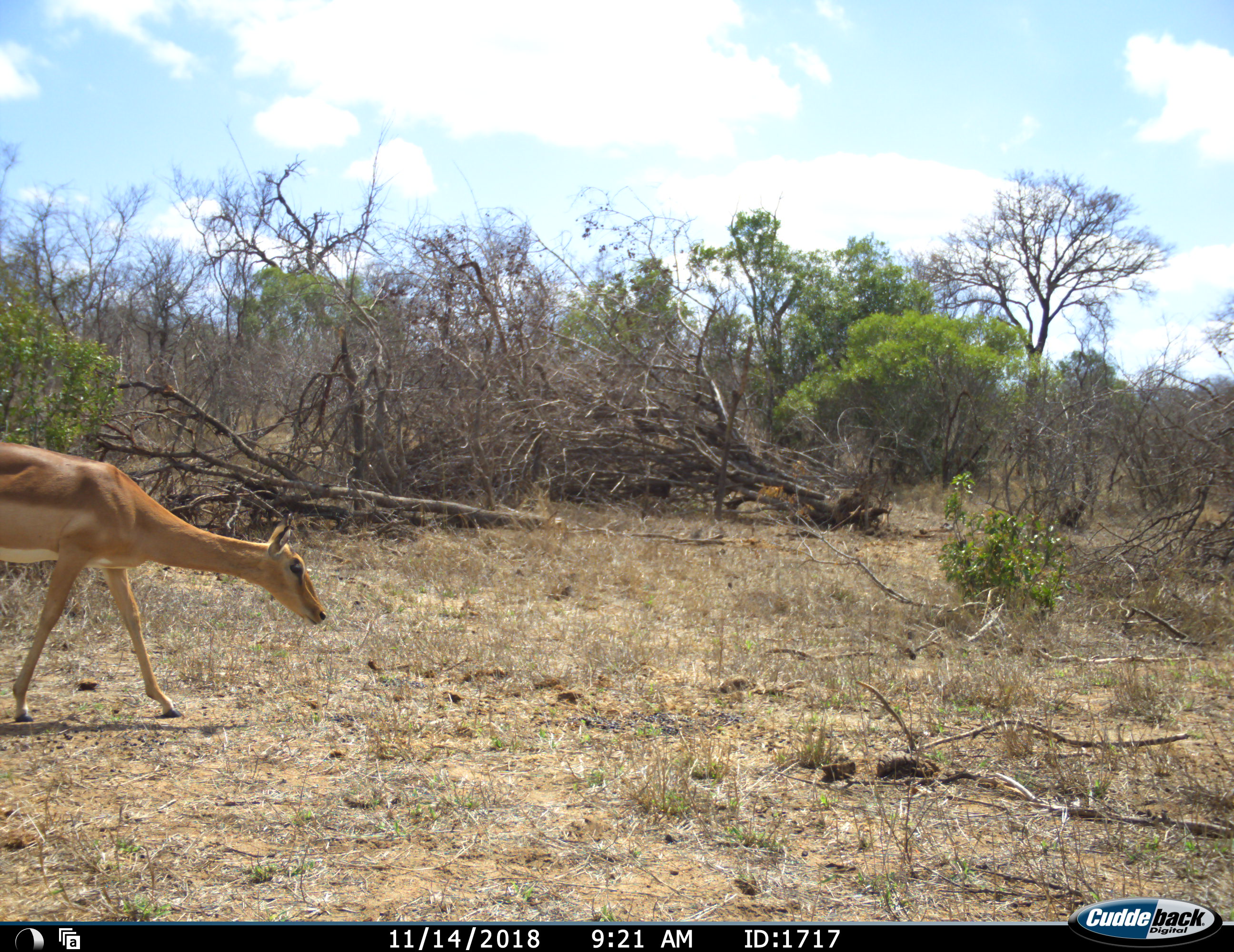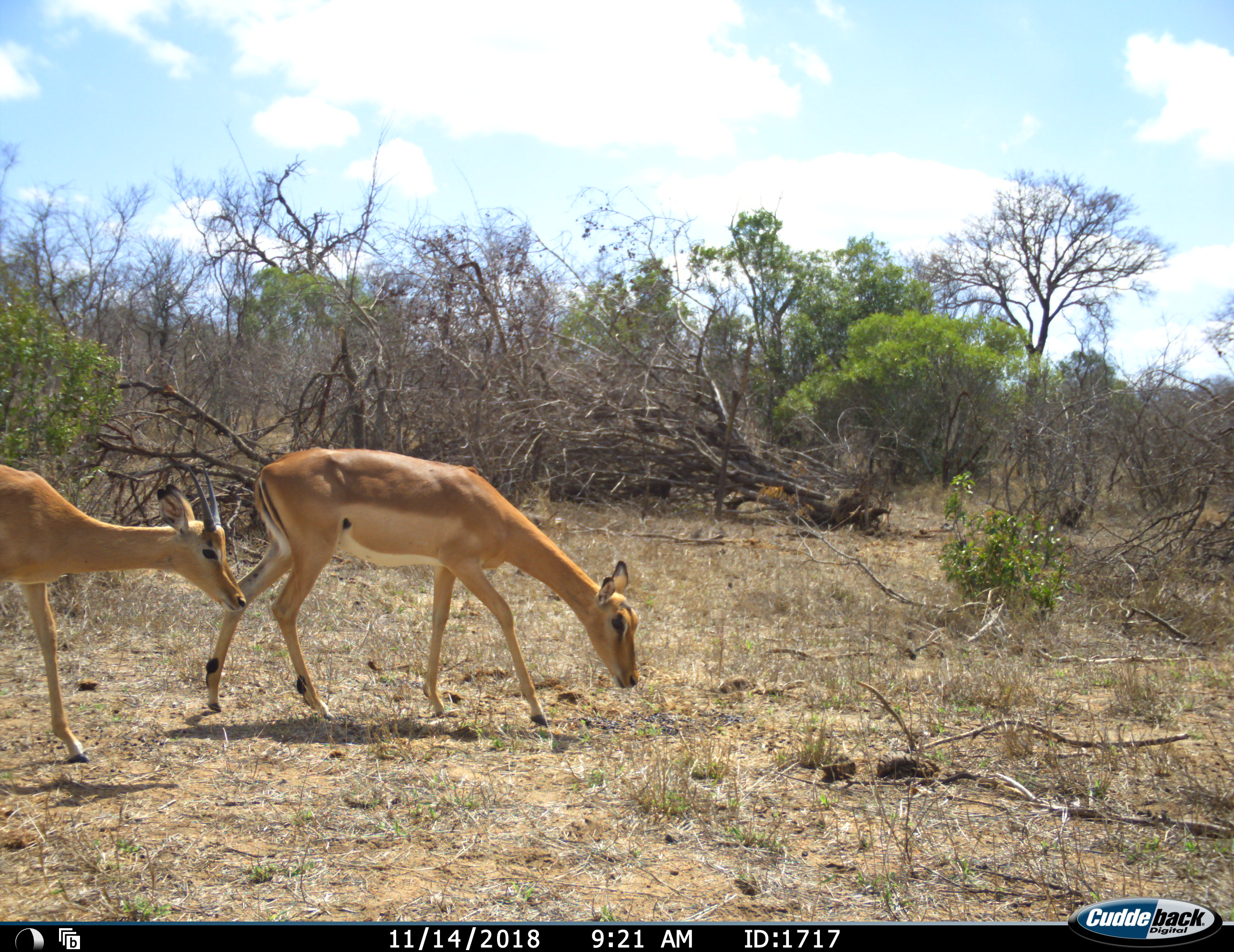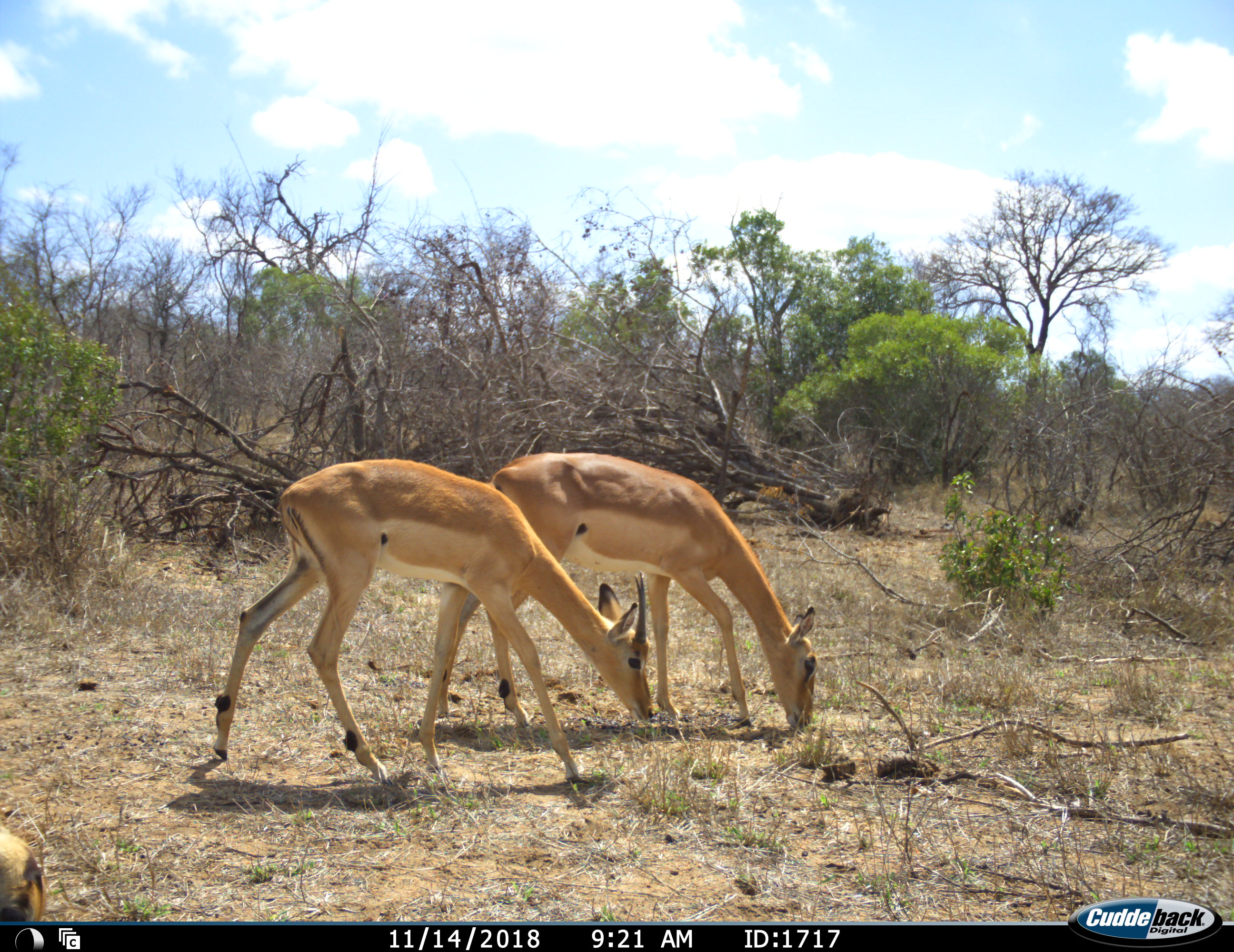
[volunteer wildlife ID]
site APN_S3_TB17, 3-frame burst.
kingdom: Animalia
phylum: Chordata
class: Mammalia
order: Artiodactyla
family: Bovidae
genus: Aepyceros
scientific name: Aepyceros melampus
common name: impala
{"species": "impala (Aepyceros melampus)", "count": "3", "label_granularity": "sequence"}